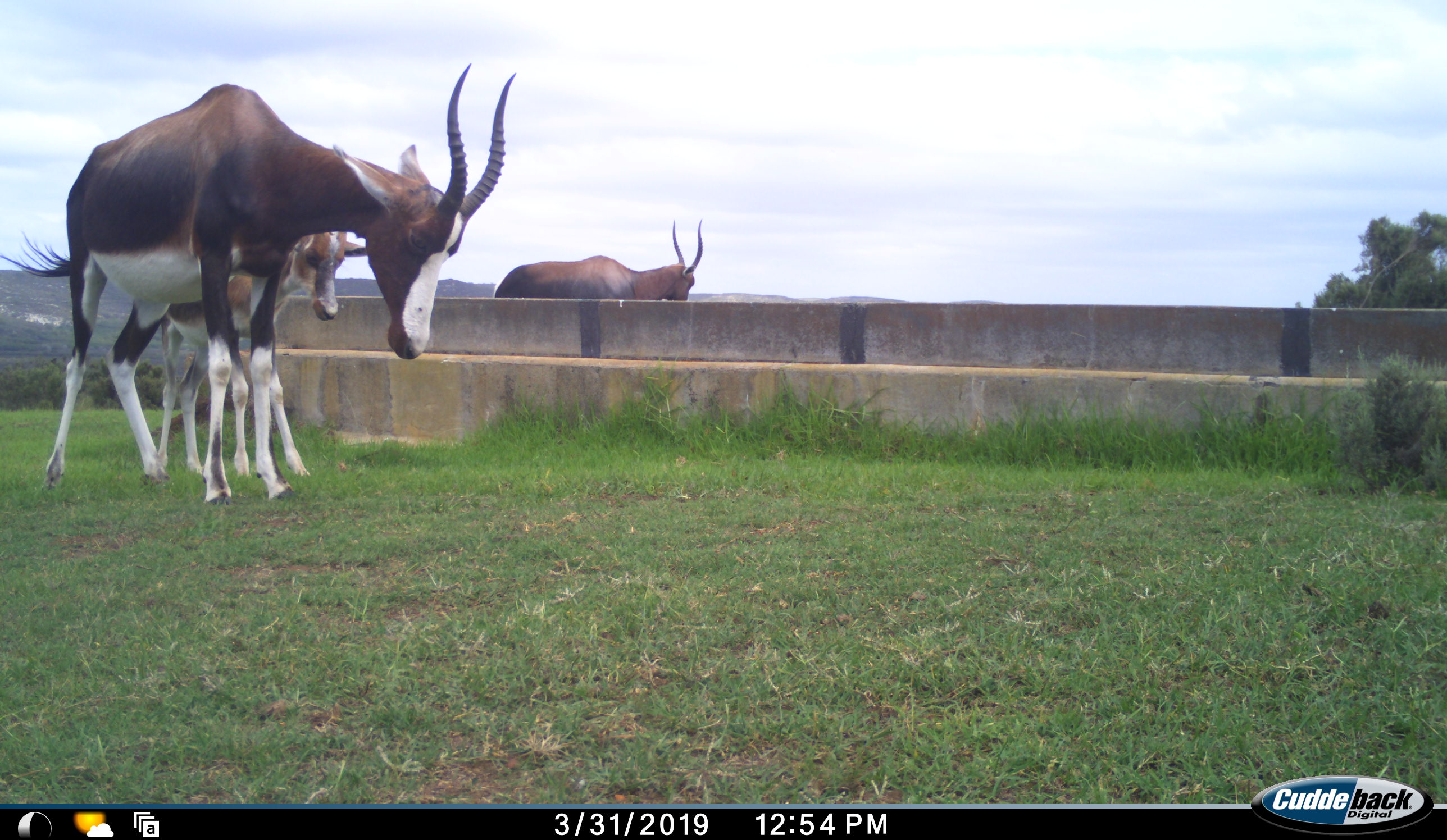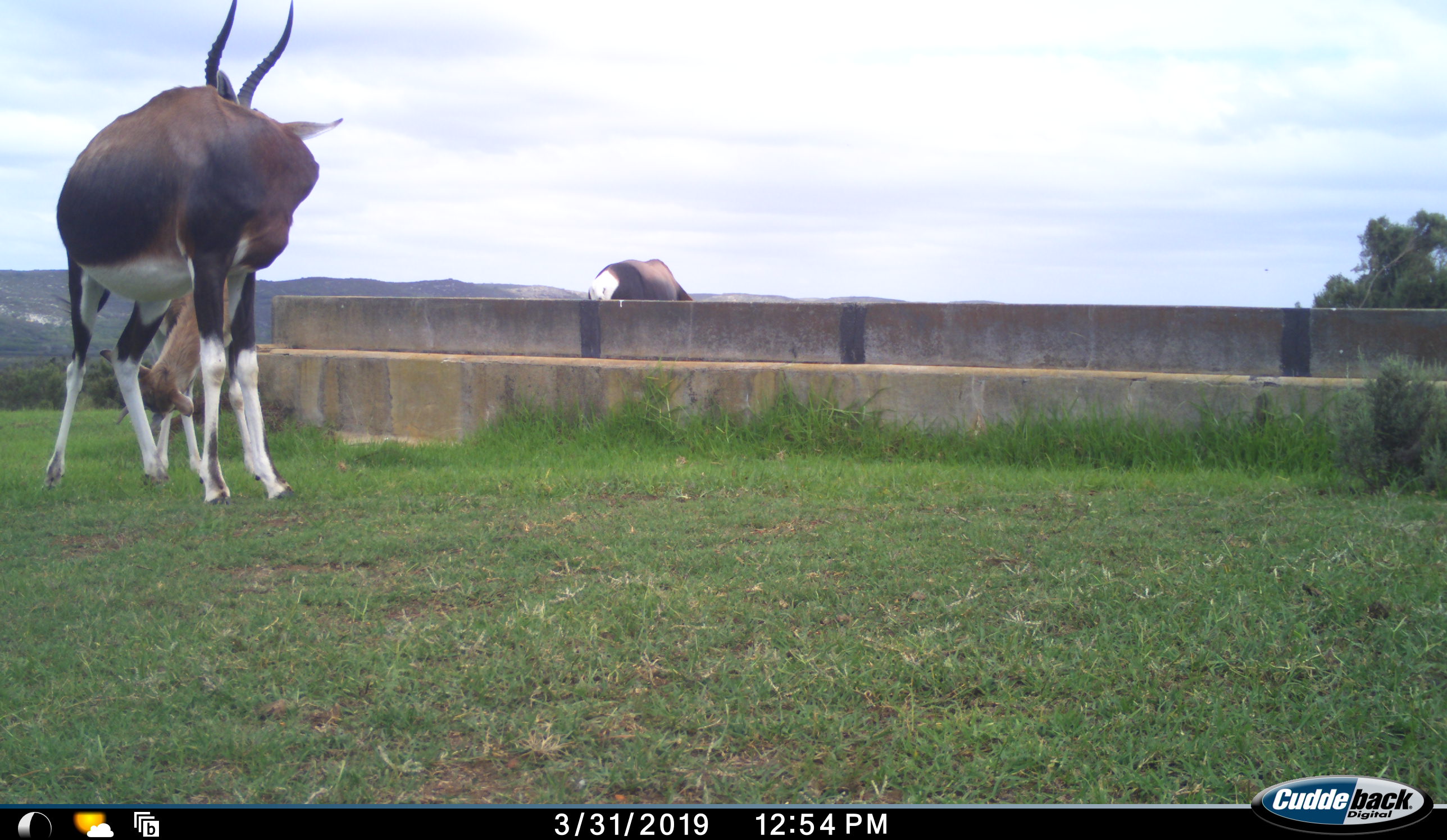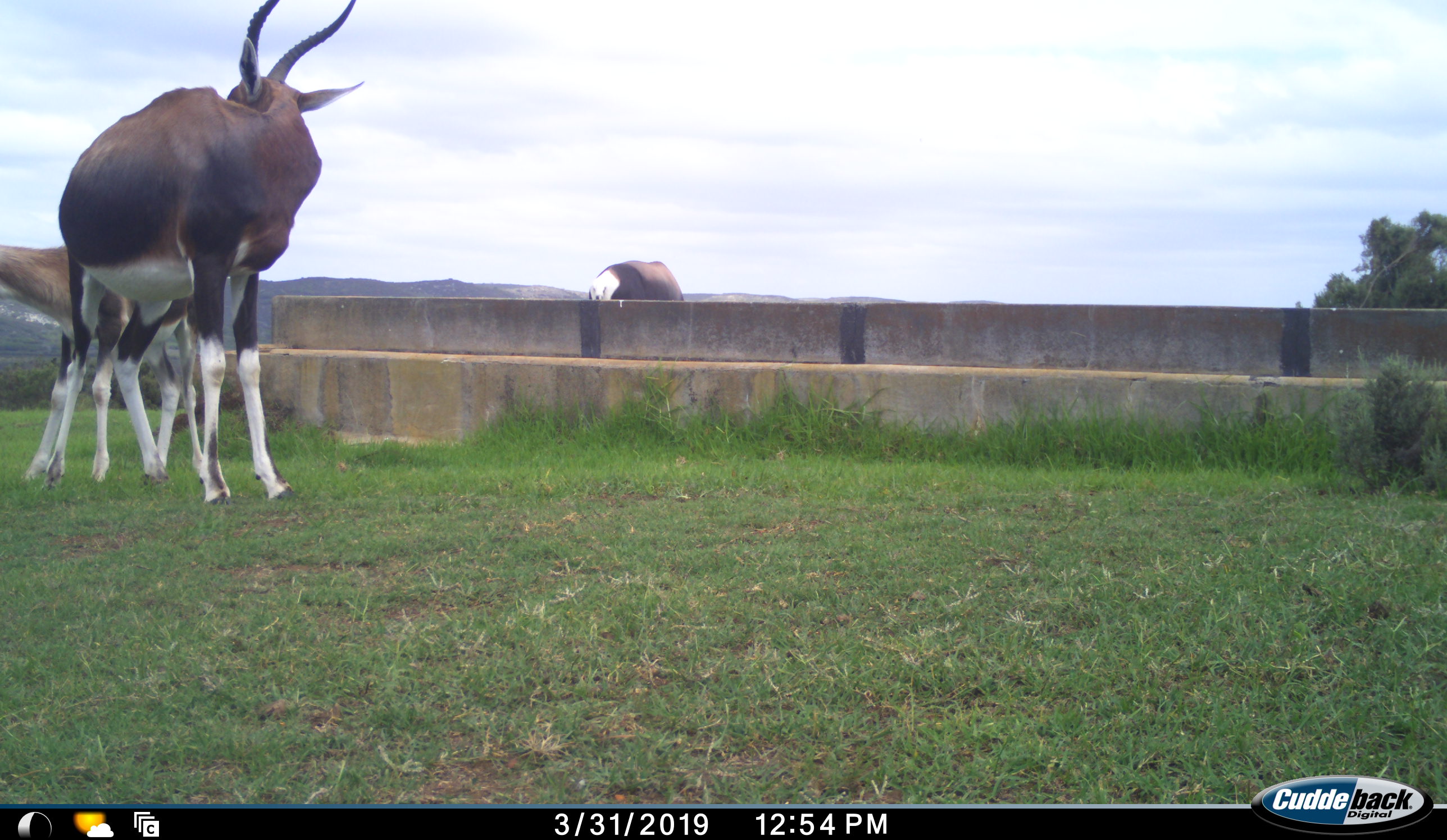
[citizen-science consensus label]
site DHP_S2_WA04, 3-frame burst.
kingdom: Animalia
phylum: Chordata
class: Mammalia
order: Artiodactyla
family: Bovidae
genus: Damaliscus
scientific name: Damaliscus pygargus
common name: bontebok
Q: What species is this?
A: Bontebok (Damaliscus pygargus).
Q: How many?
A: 3.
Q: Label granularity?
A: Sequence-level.